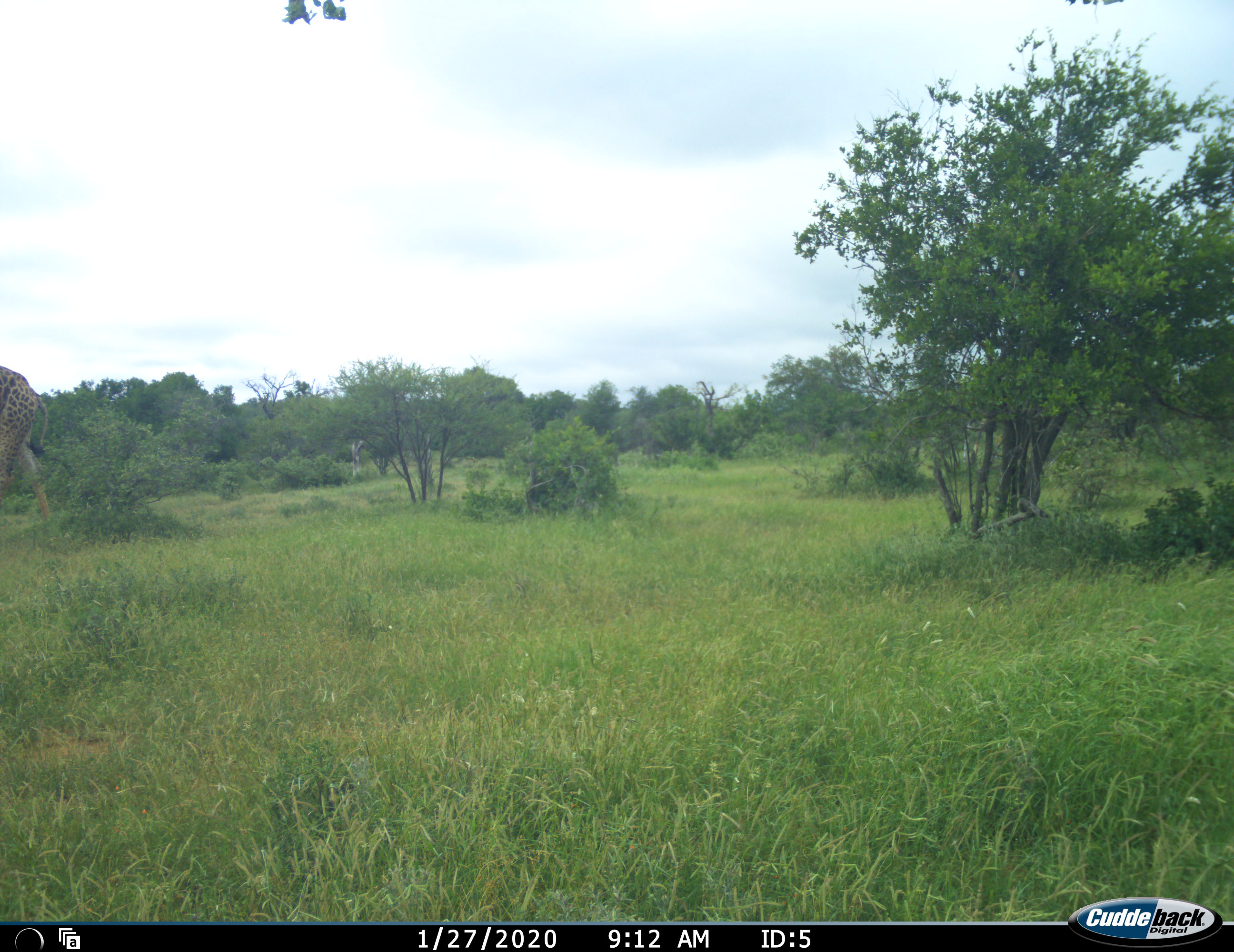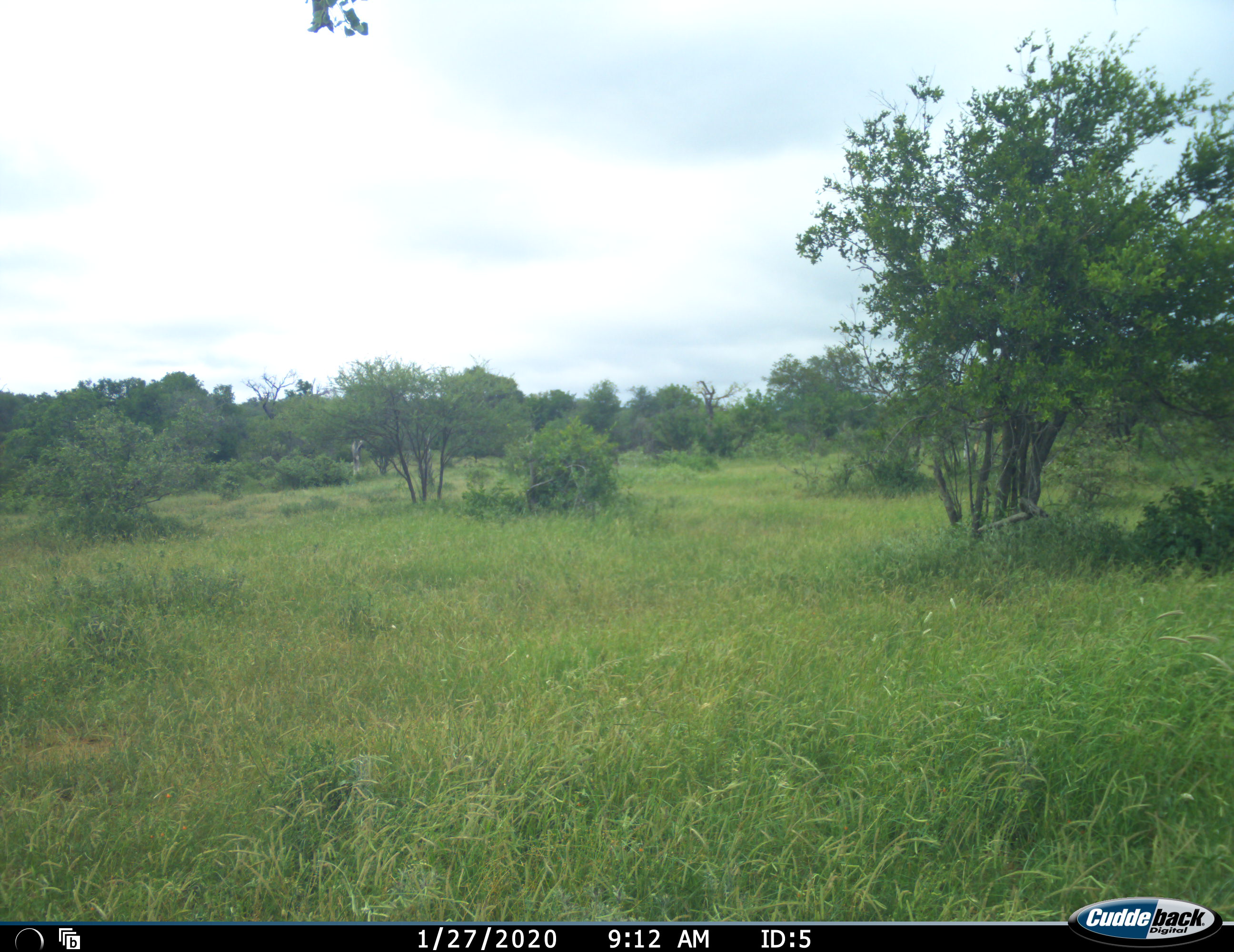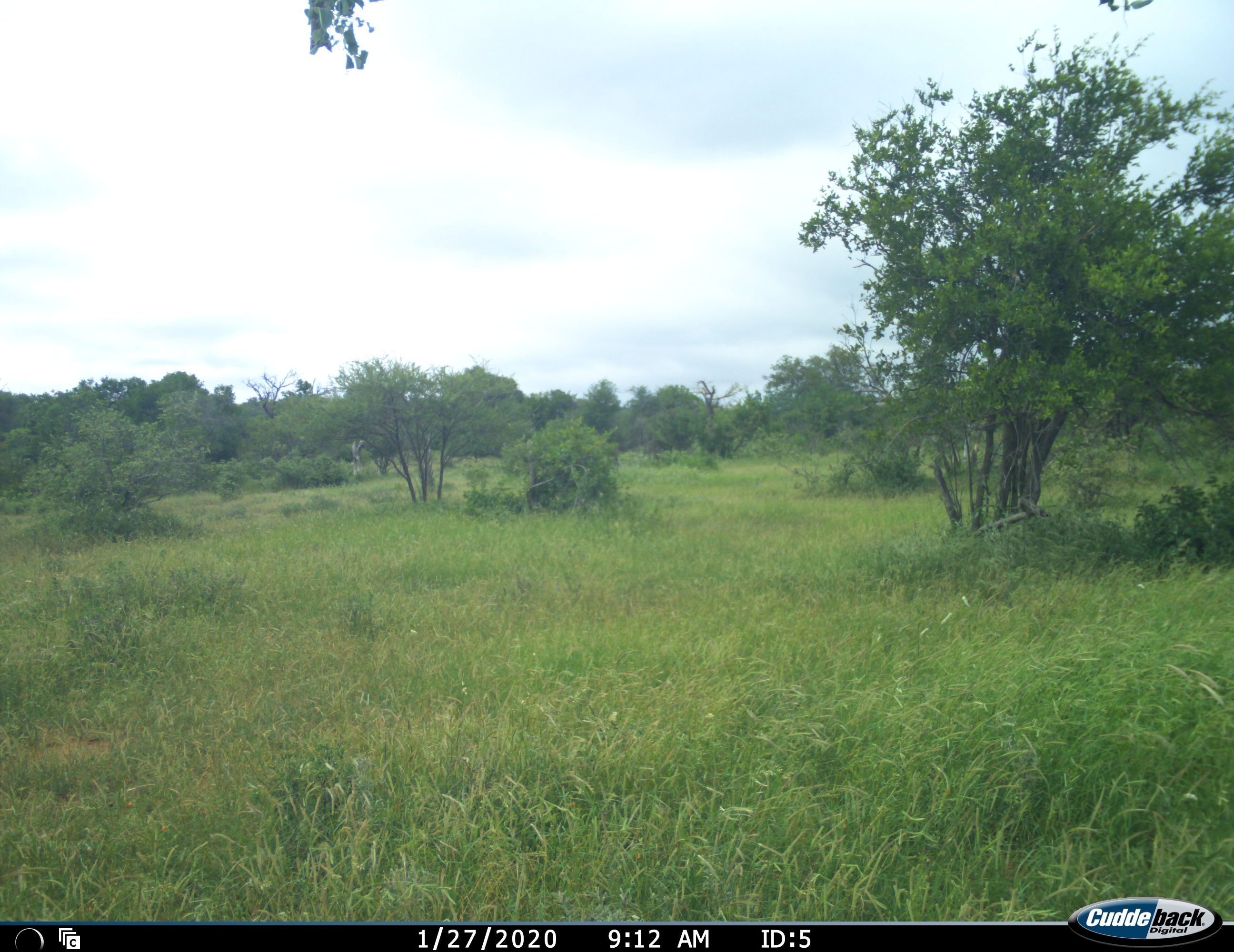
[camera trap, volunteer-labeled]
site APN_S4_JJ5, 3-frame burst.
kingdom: Animalia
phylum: Chordata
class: Mammalia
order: Artiodactyla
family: Giraffidae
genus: Giraffa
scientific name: Giraffa camelopardalis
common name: giraffe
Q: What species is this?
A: Giraffe (Giraffa camelopardalis).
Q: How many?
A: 1.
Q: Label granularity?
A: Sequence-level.